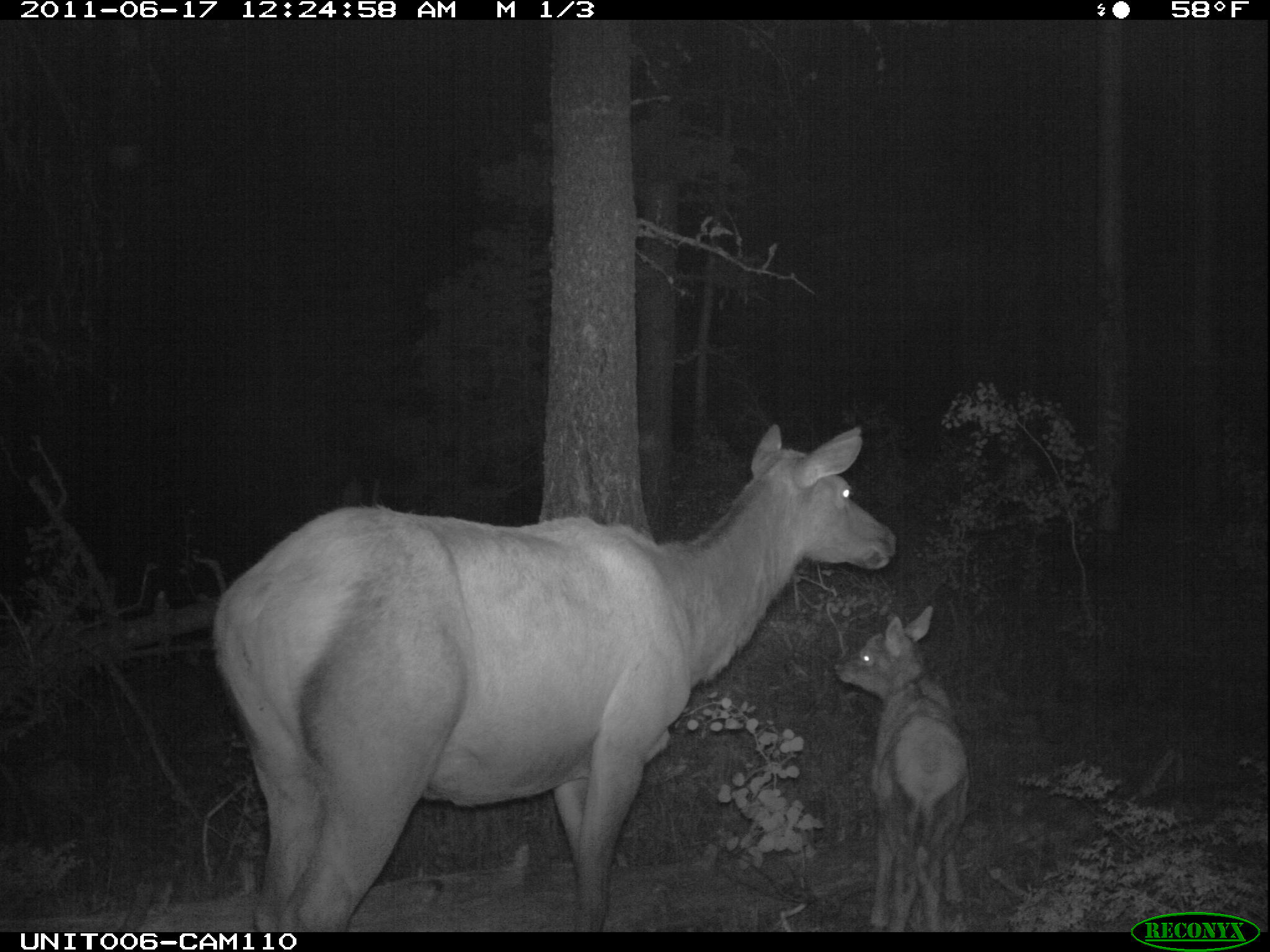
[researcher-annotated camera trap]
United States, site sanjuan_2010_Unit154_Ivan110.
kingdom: Animalia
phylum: Chordata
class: Mammalia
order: Artiodactyla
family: Cervidae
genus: Cervus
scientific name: Cervus elaphus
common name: red deer